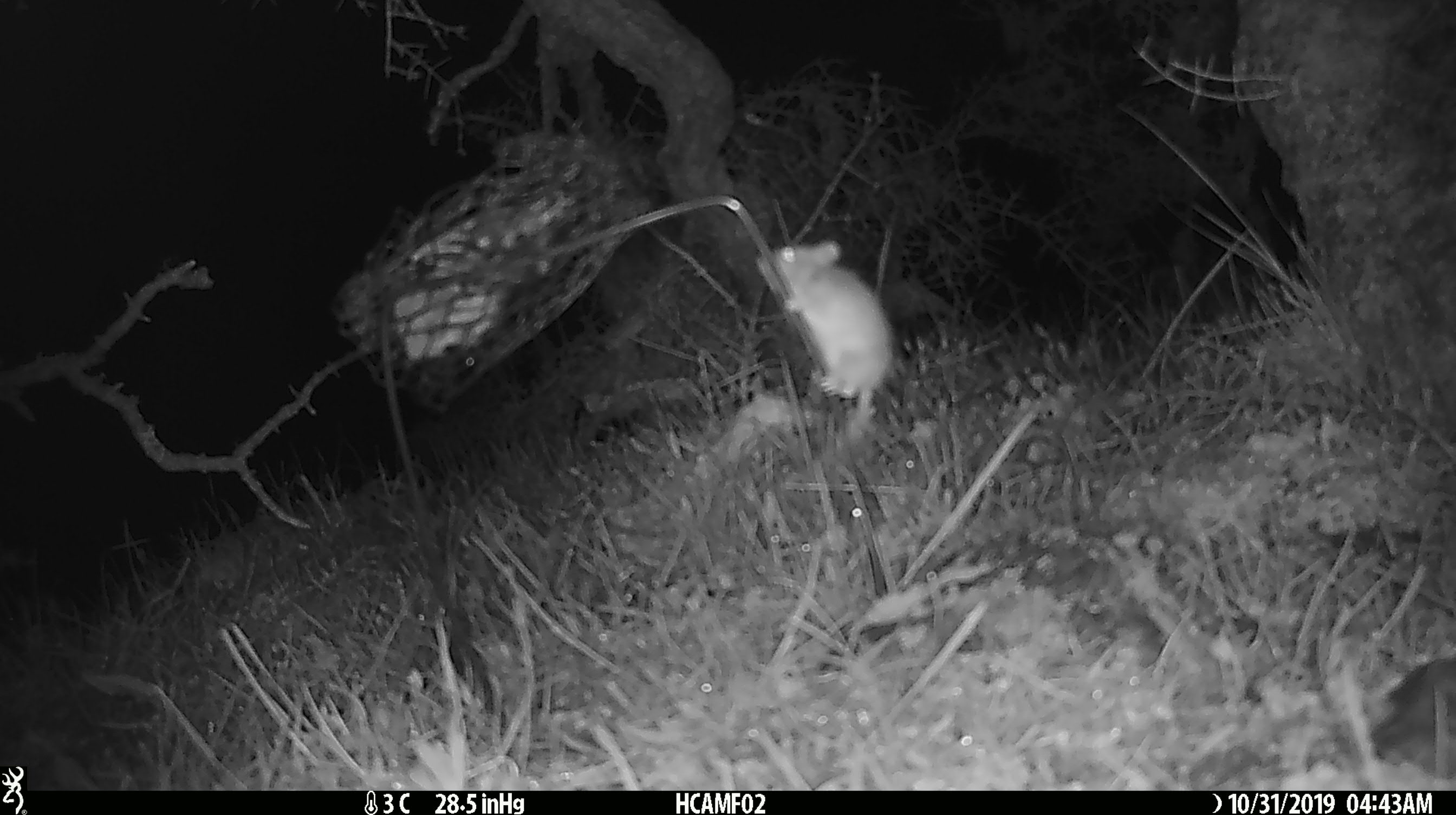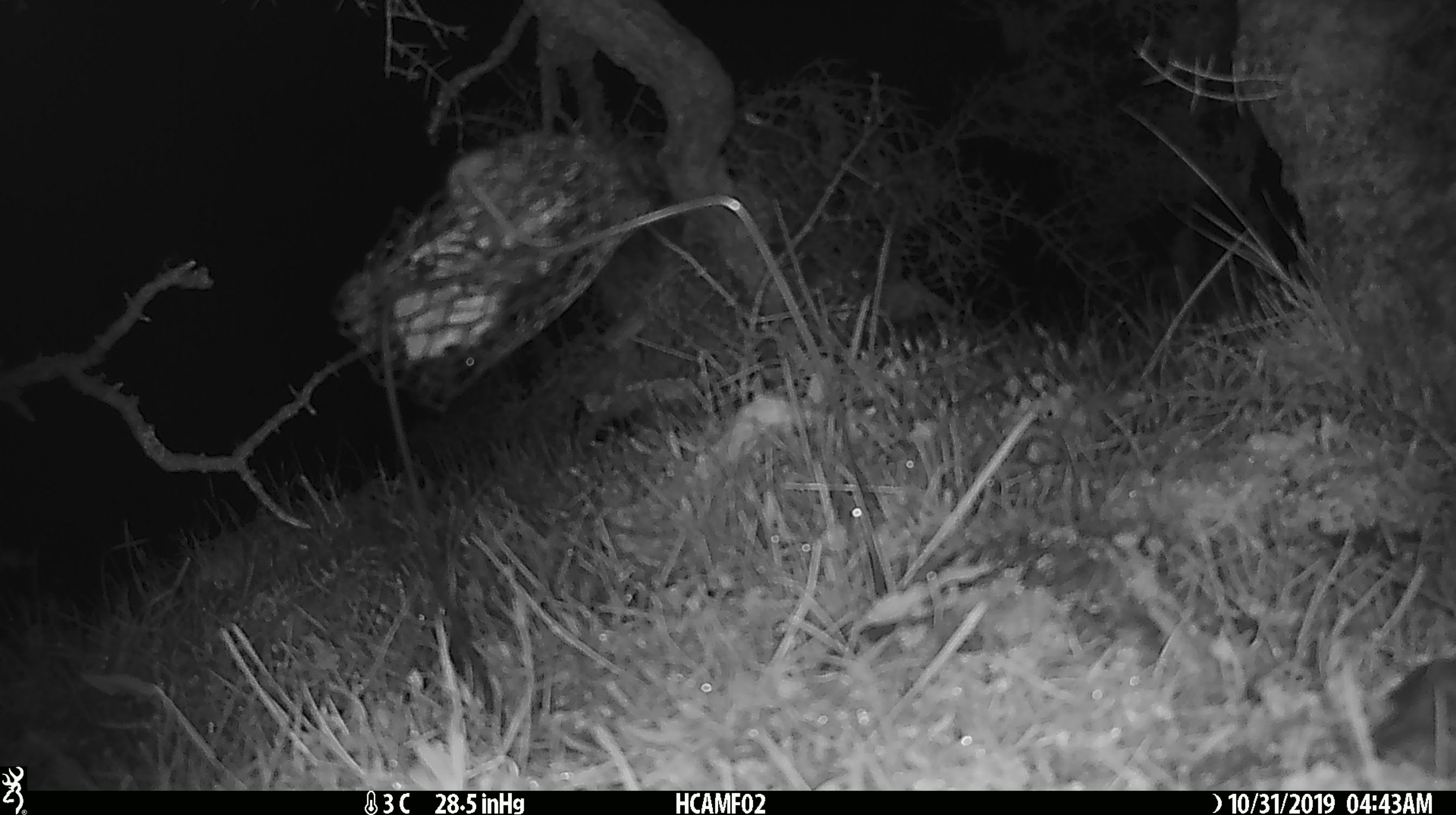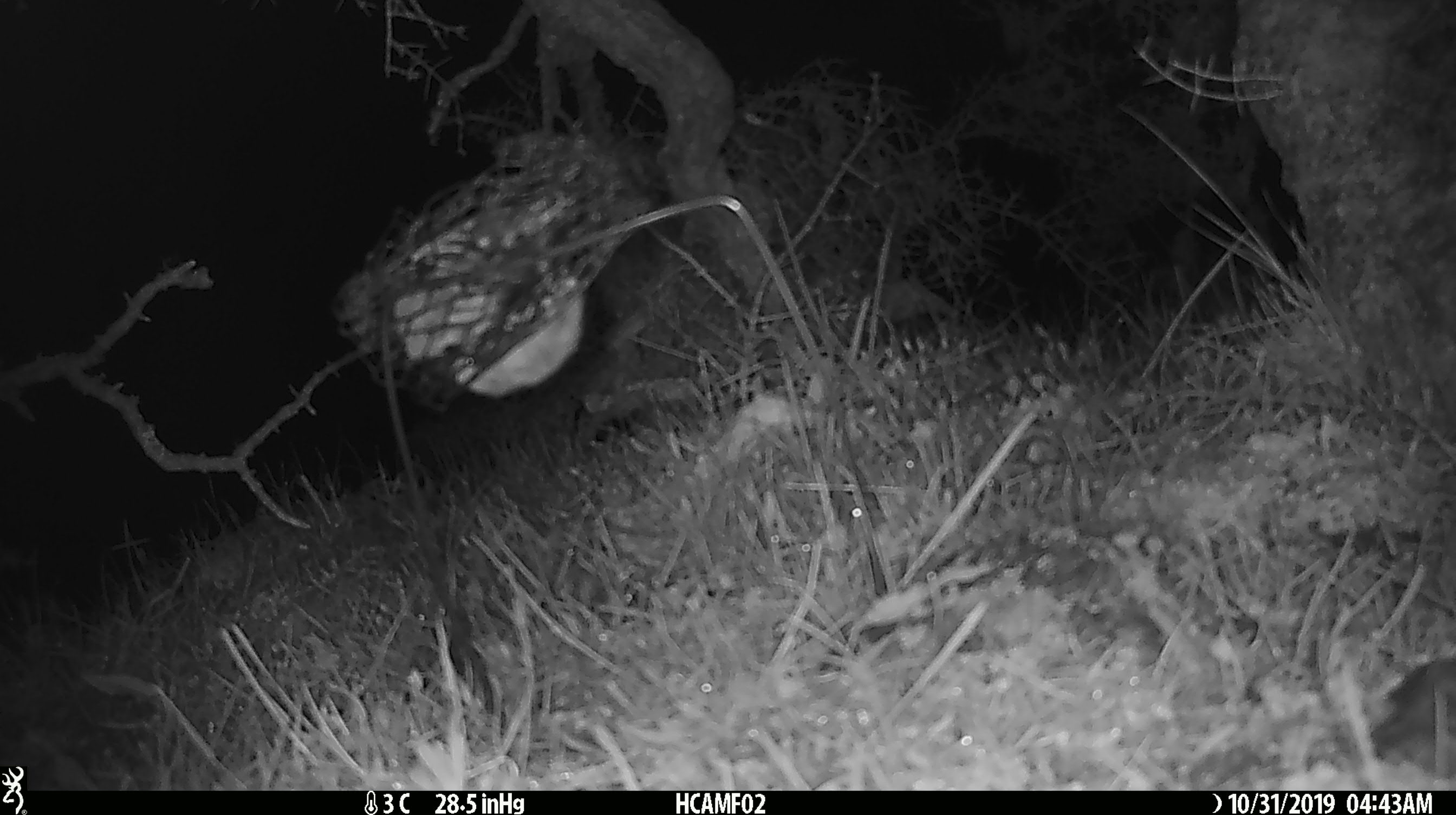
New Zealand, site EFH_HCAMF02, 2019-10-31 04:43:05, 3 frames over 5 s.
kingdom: Animalia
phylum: Chordata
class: Mammalia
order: Rodentia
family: Muridae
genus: Mus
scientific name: Mus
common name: mouse